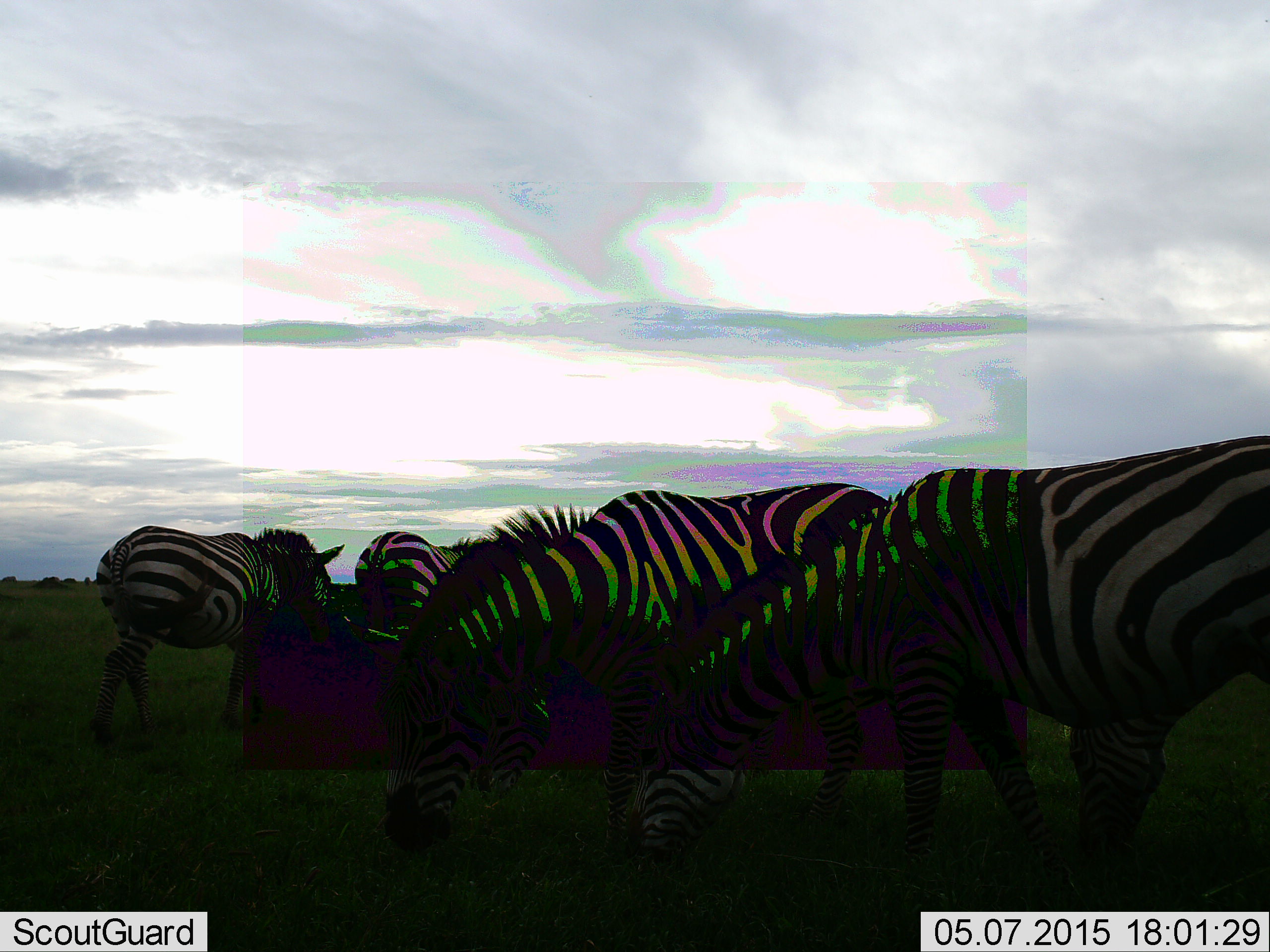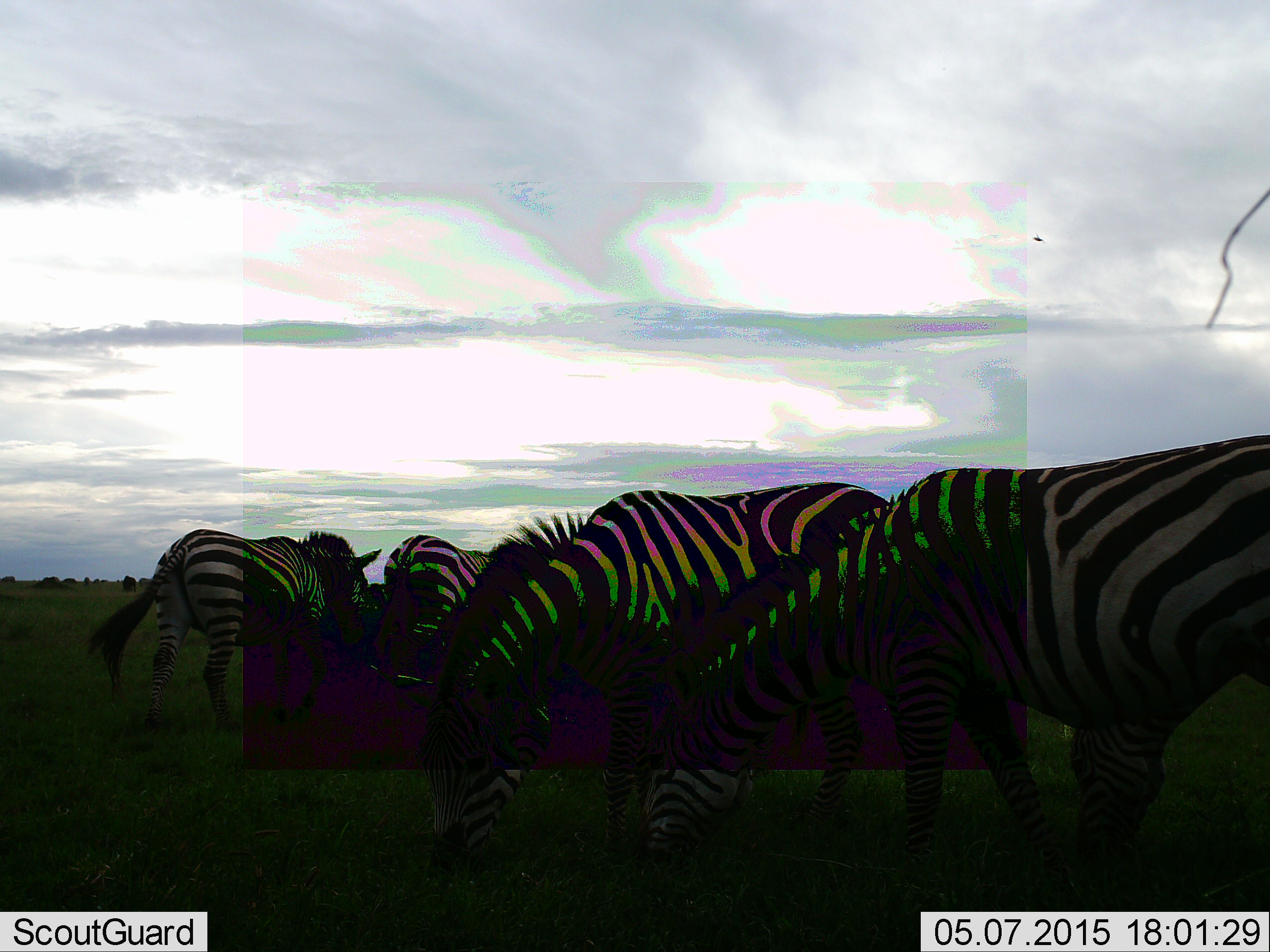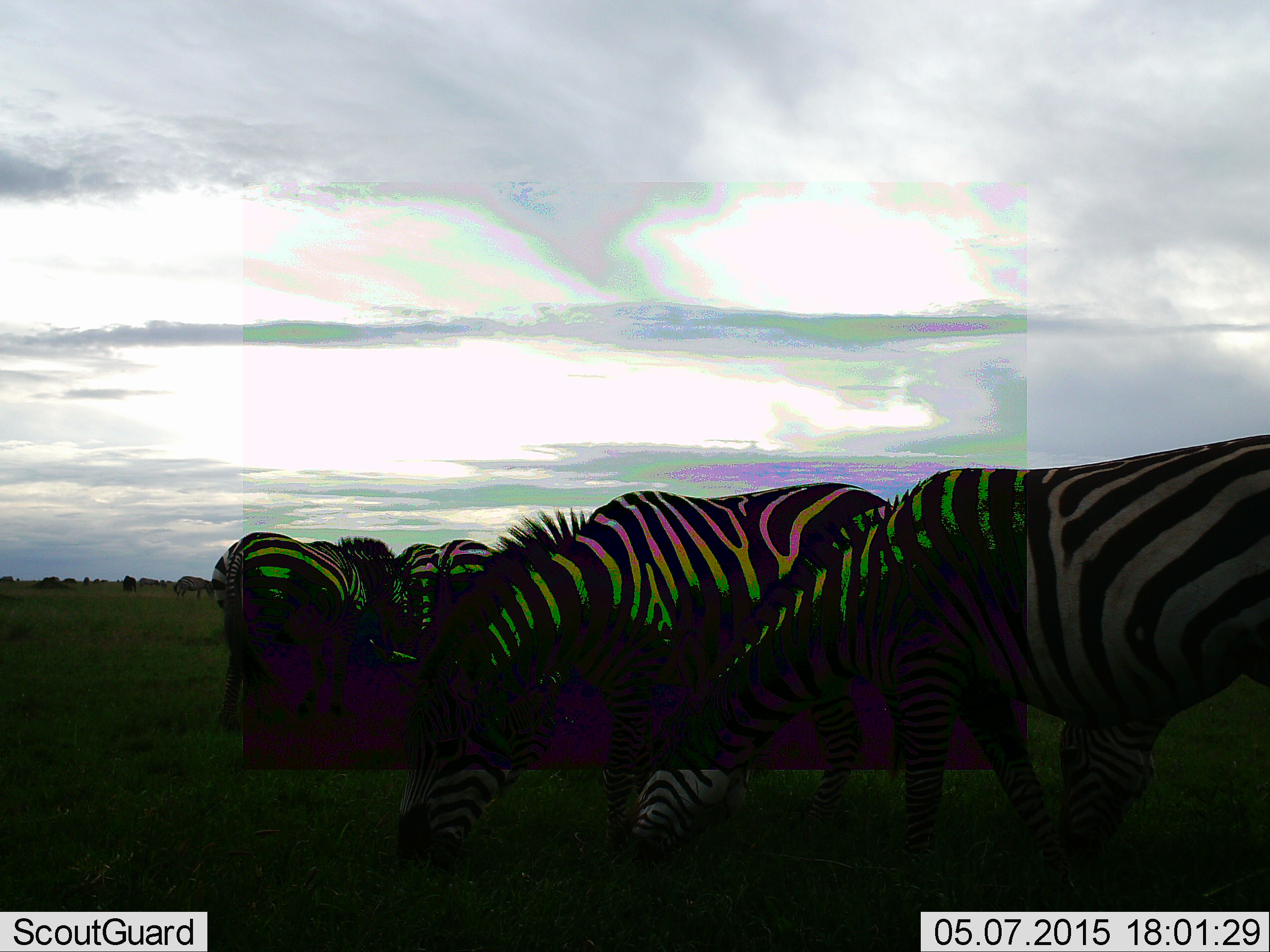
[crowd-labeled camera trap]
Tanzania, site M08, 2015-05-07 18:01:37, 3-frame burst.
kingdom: Animalia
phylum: Chordata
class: Mammalia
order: Perissodactyla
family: Equidae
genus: Equus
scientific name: Equus quagga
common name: plains zebra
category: zebra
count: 5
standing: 9%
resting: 0%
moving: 64%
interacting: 0%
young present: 0%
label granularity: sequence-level